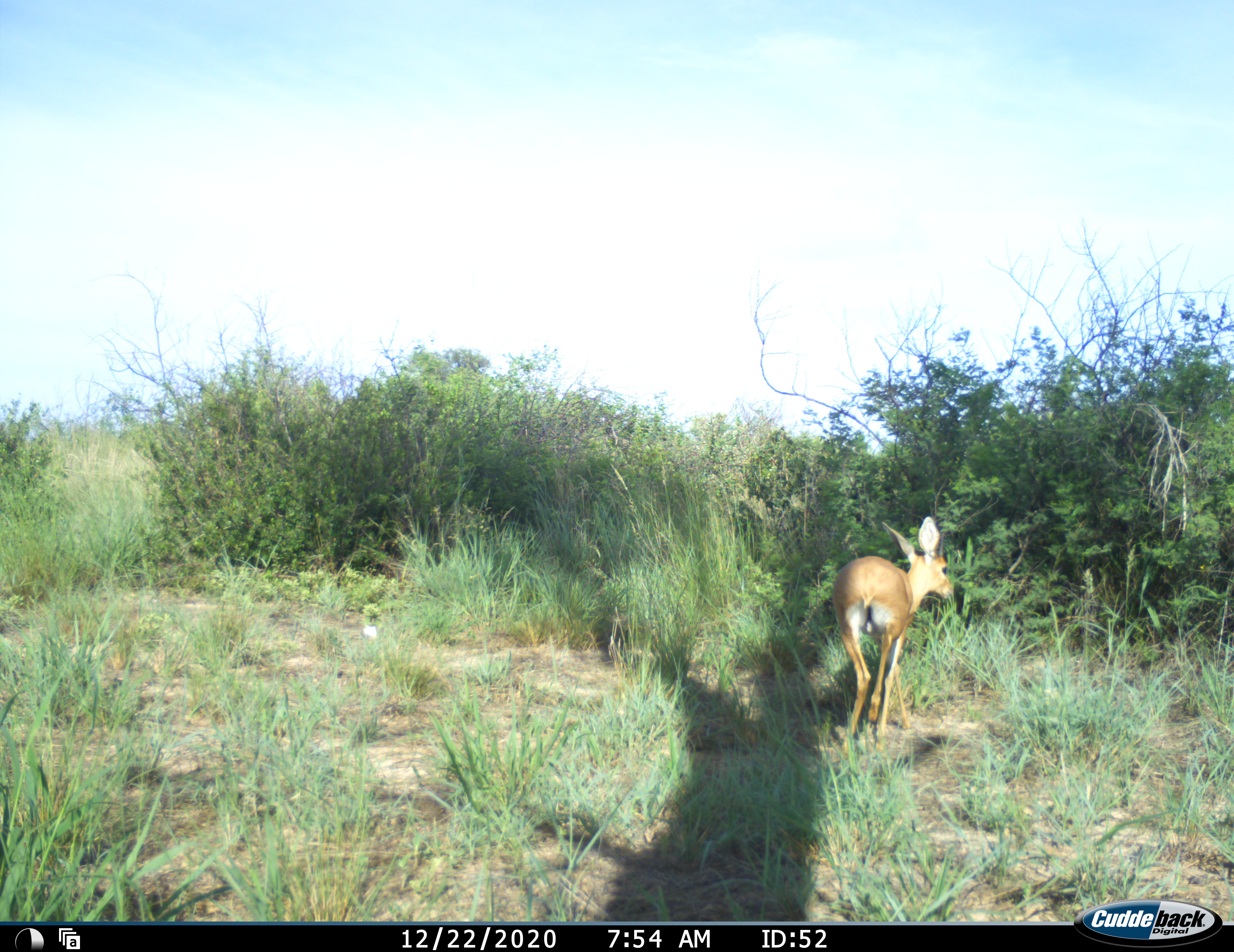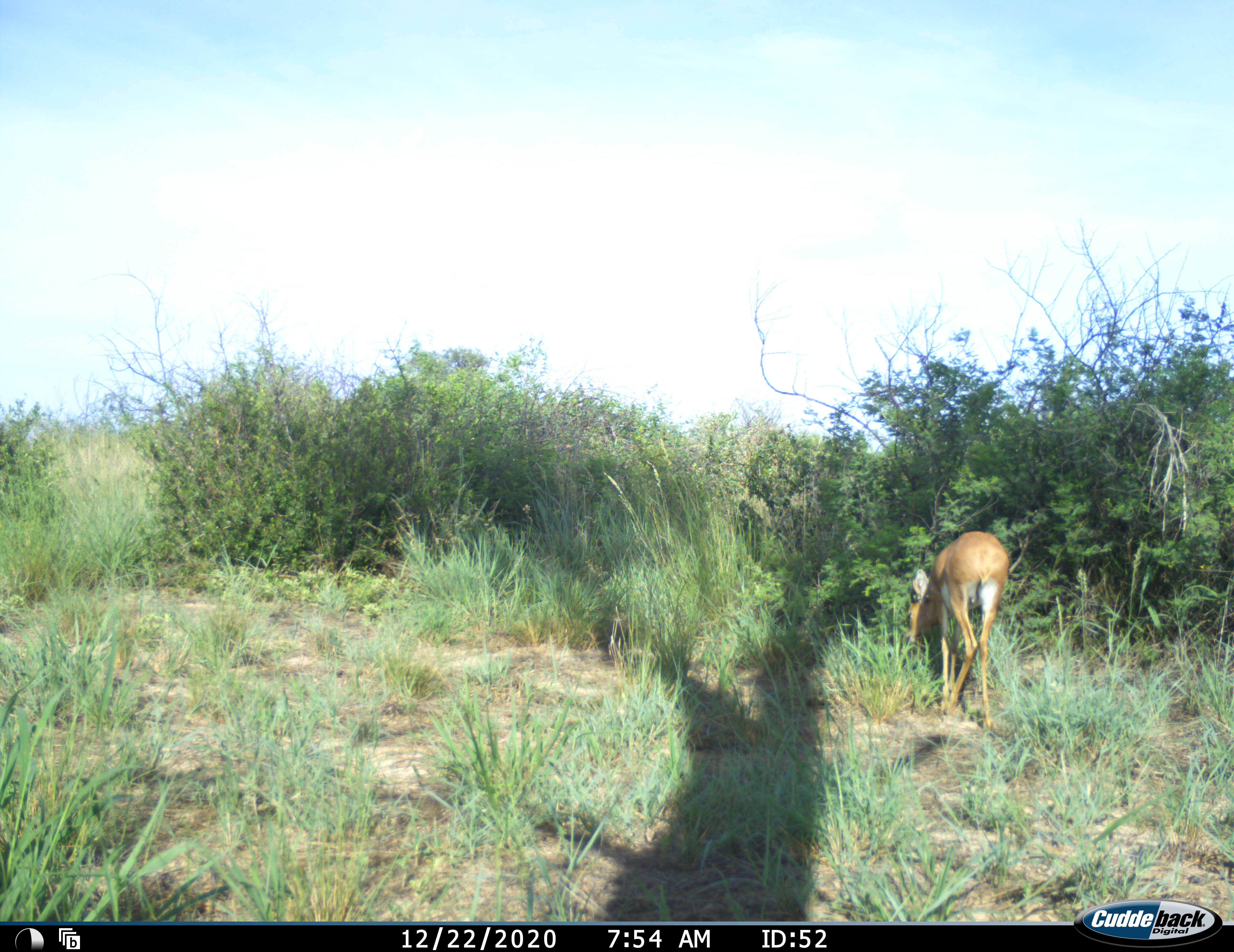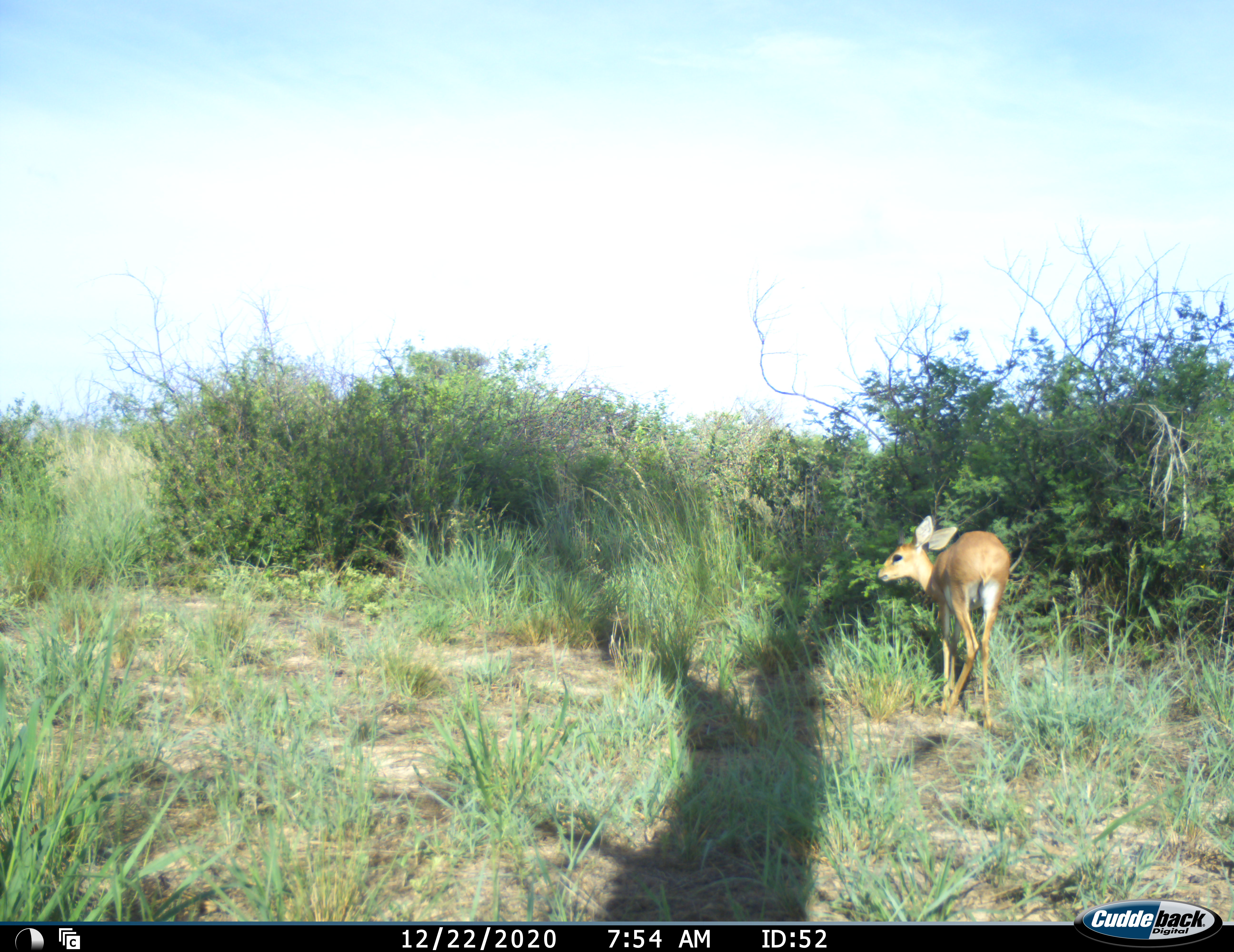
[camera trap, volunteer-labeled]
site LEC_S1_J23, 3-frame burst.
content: unidentified animal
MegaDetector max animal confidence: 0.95